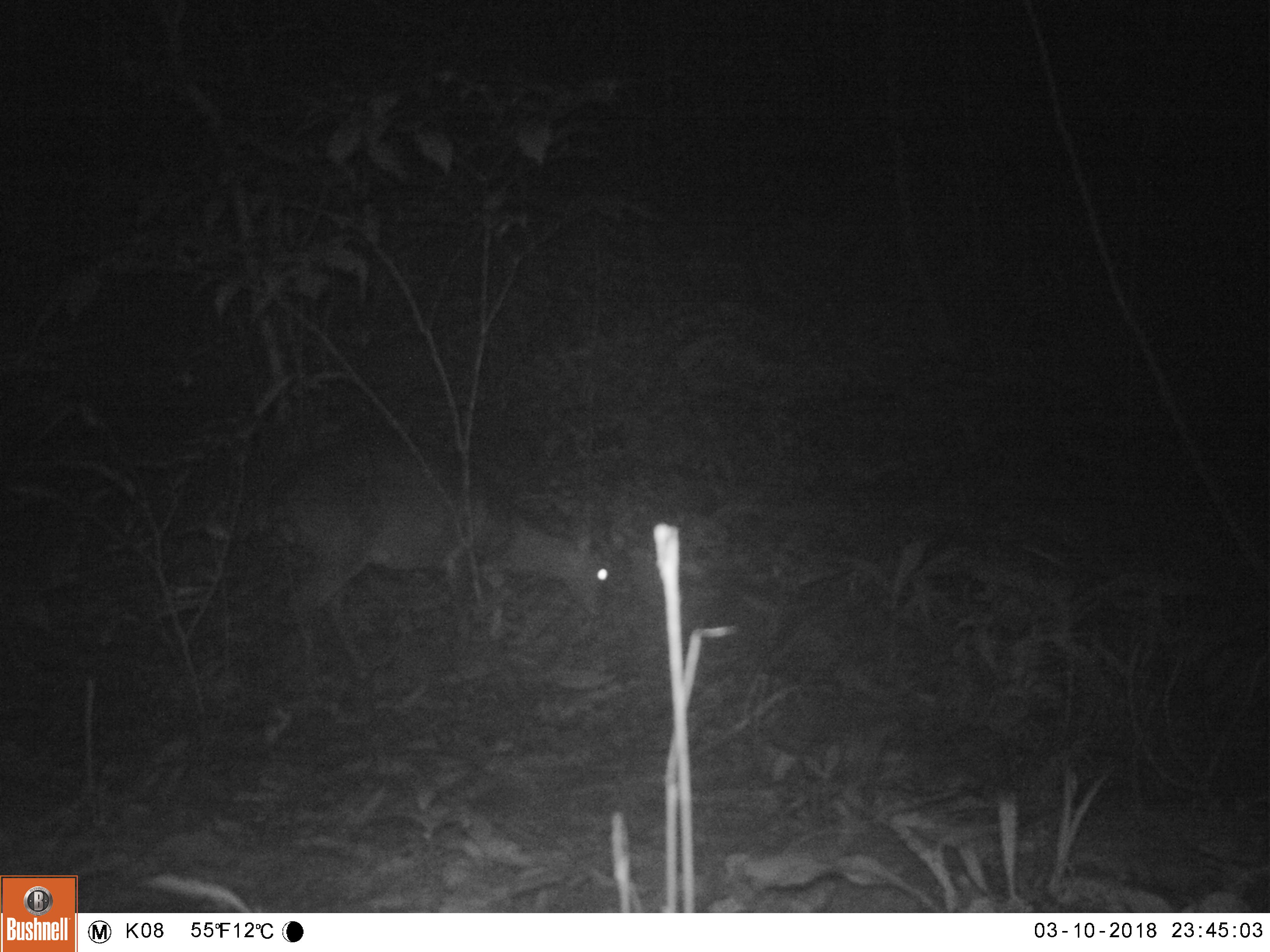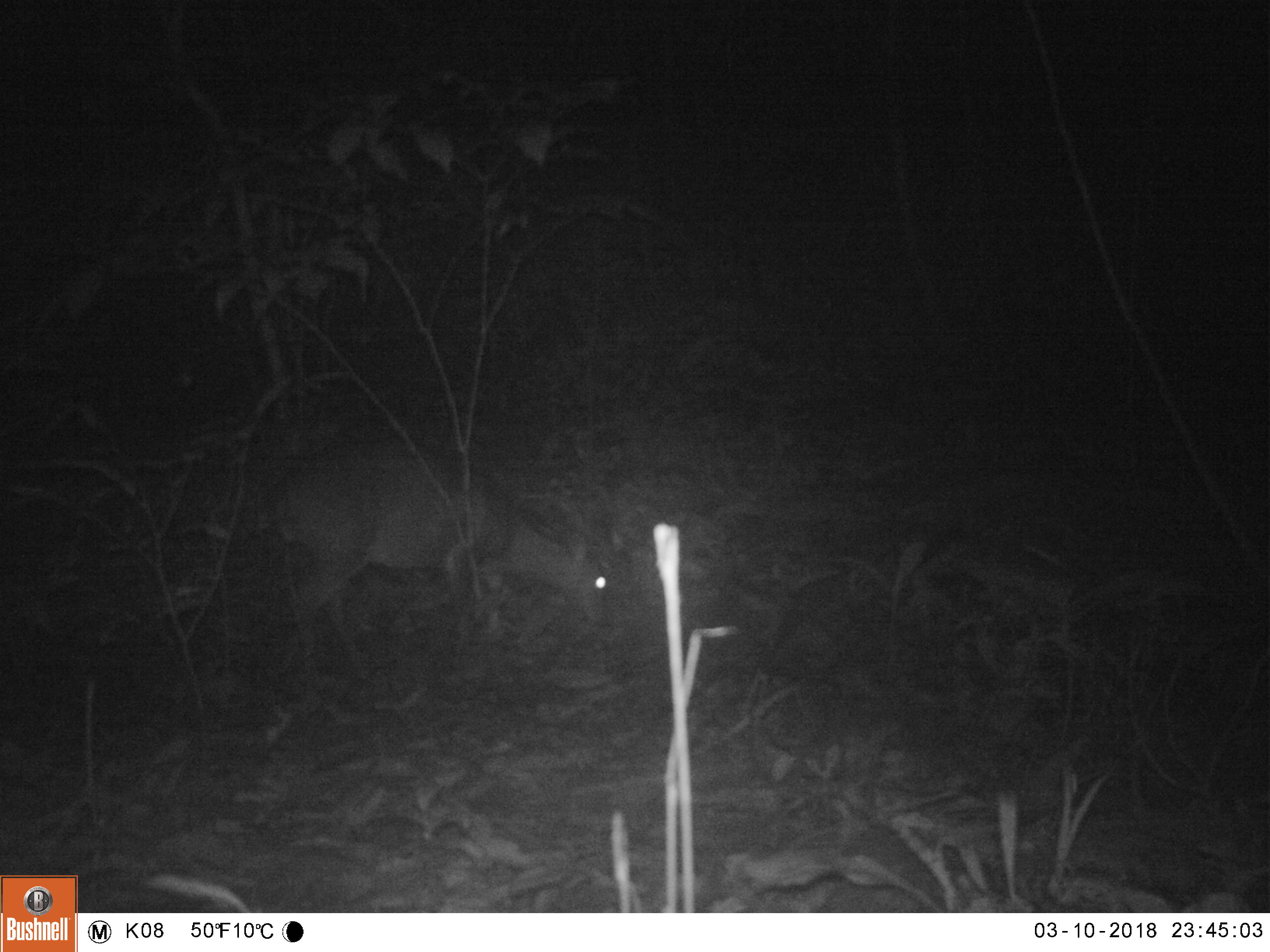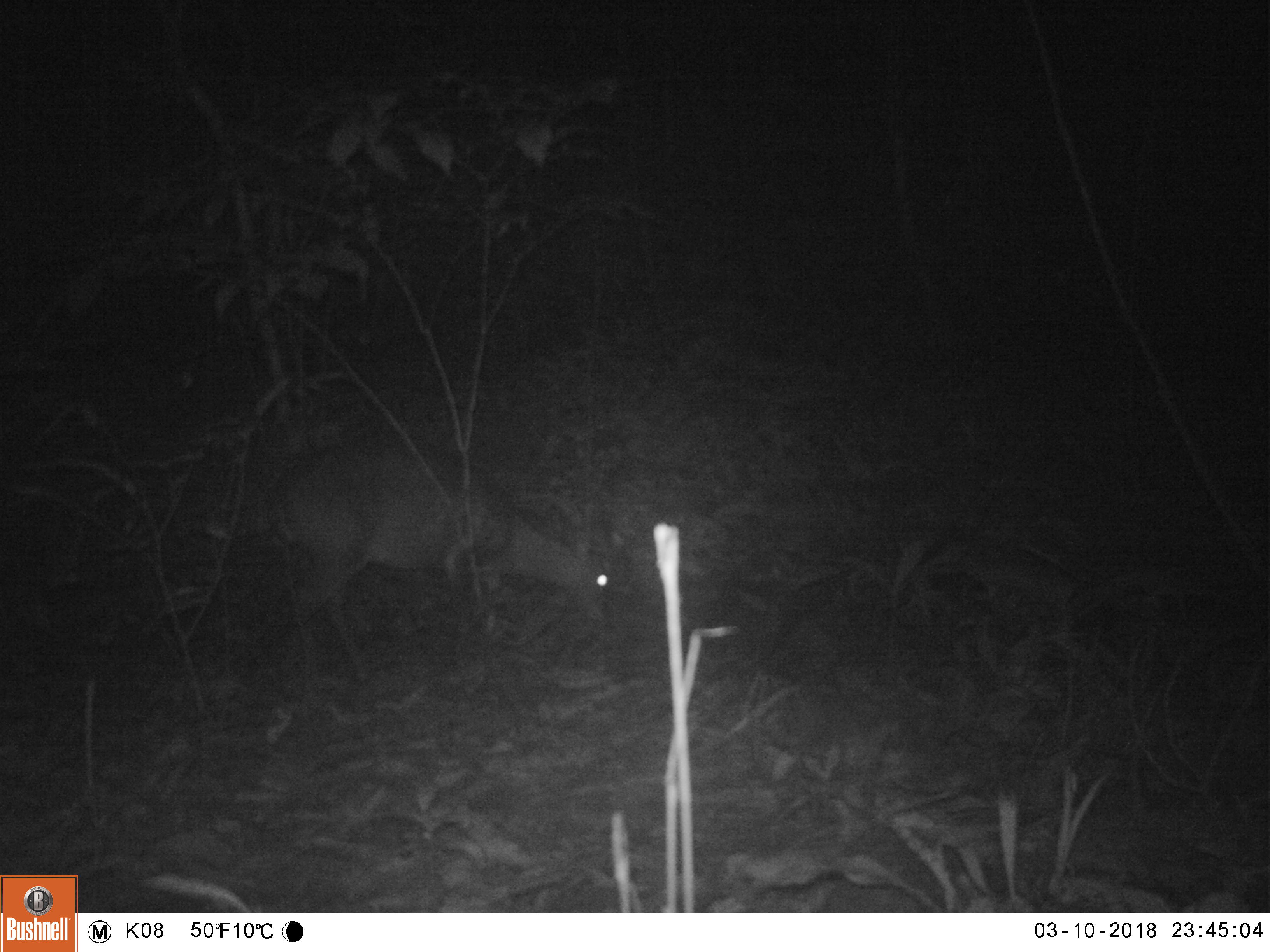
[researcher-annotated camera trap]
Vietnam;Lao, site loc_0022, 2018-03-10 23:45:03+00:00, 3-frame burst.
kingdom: Animalia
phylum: Chordata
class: Mammalia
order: Artiodactyla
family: Cervidae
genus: Muntiacus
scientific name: Muntiacus vuquangensis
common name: large-antlered muntjac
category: large antlered muntjac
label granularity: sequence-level